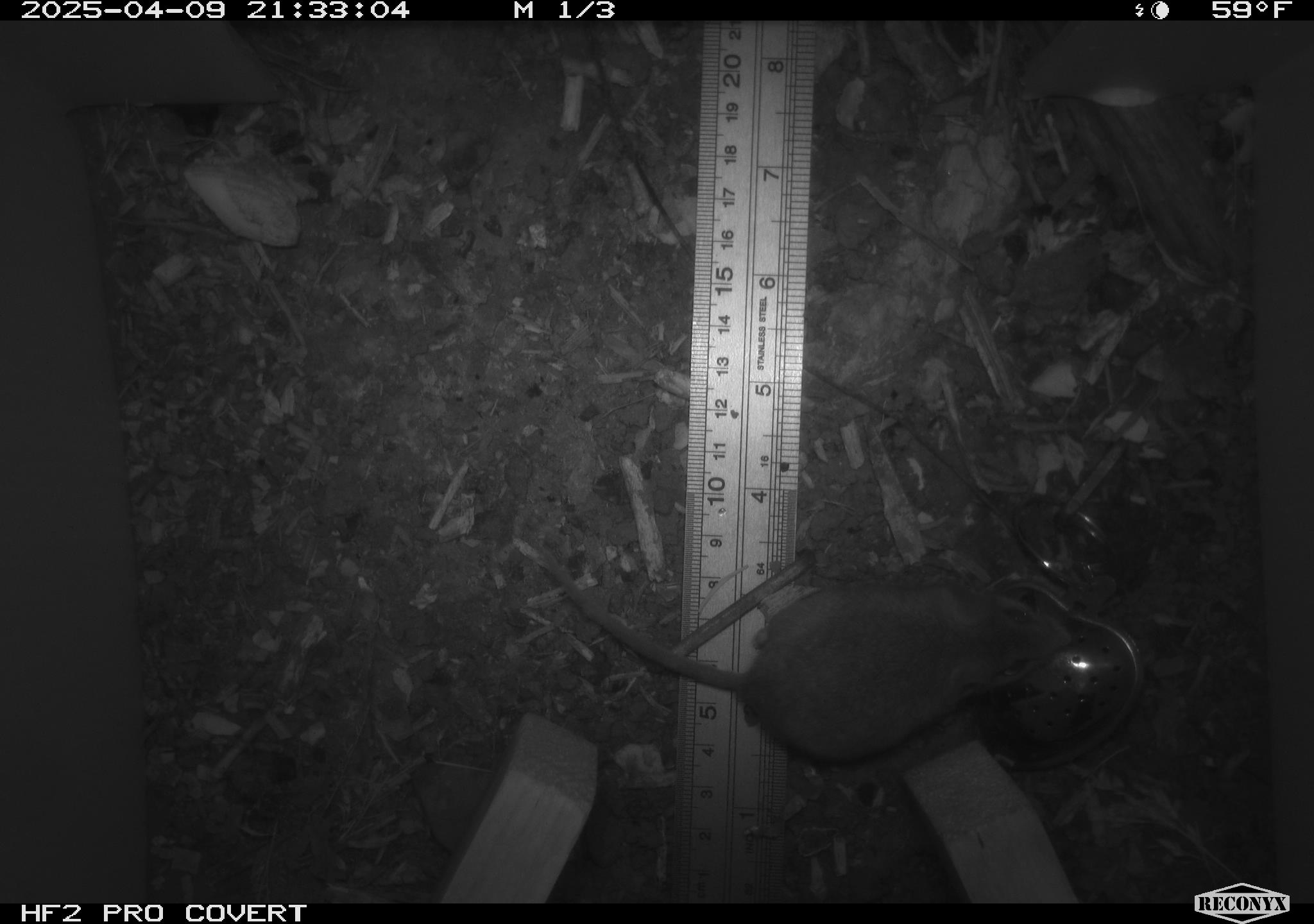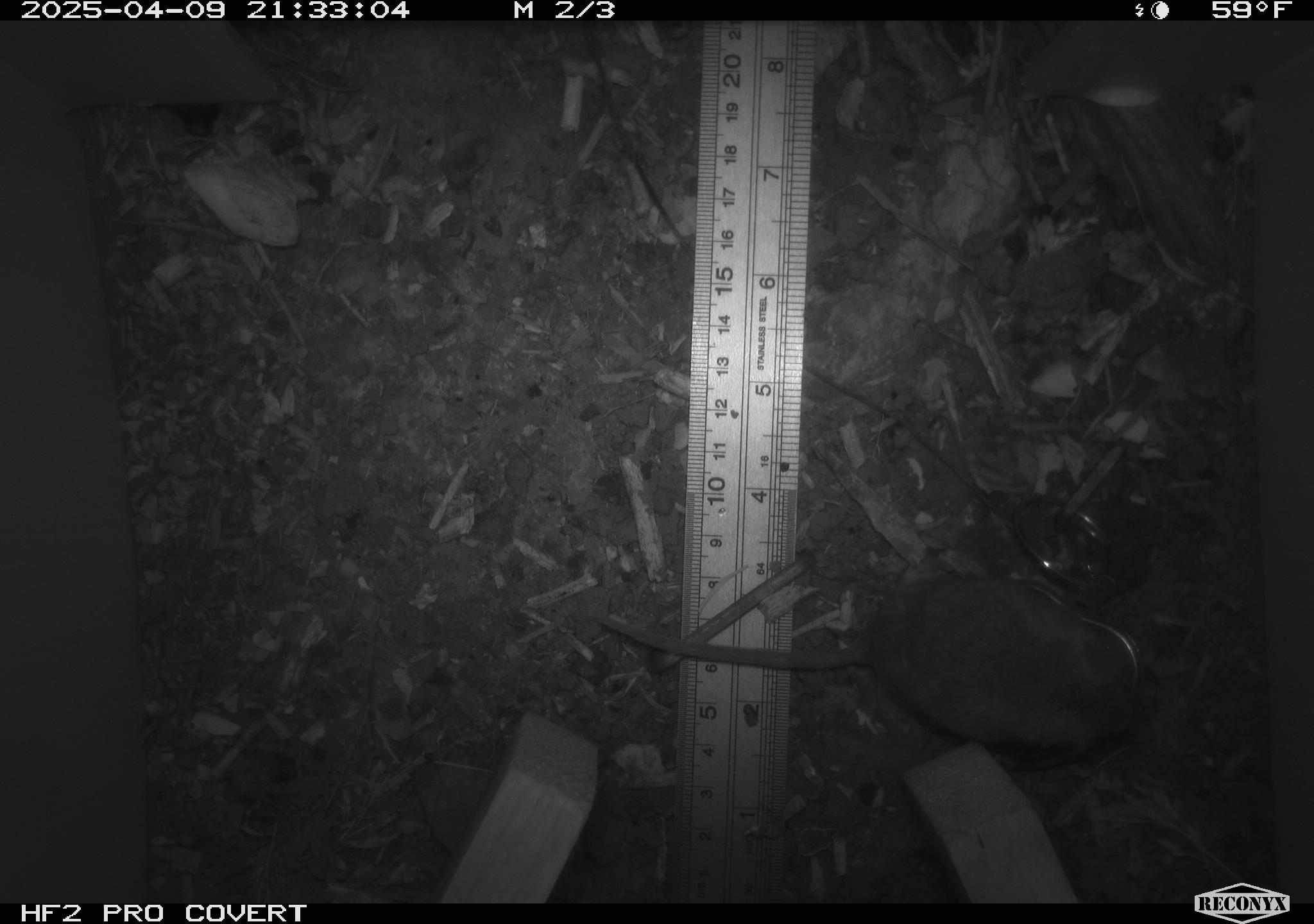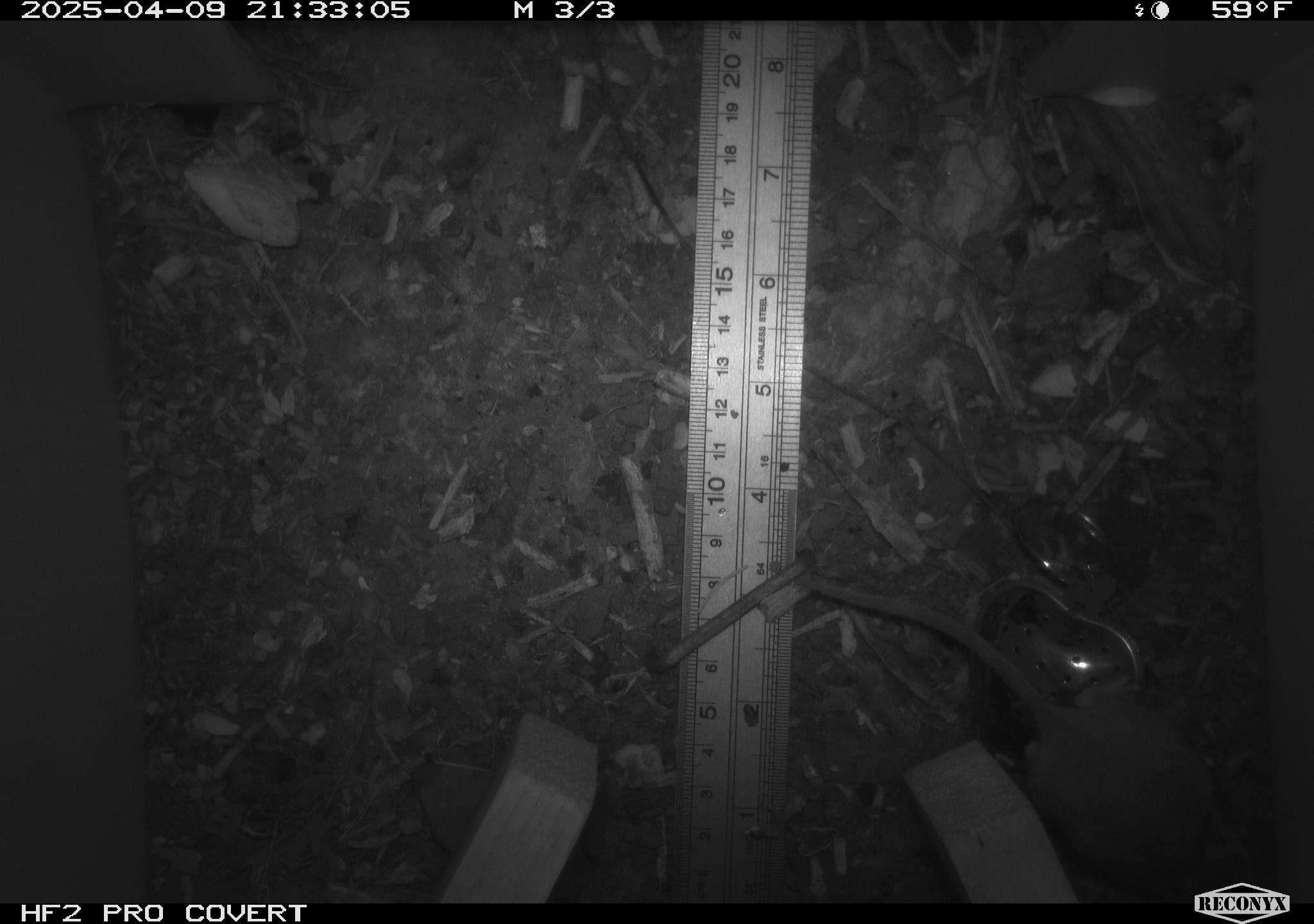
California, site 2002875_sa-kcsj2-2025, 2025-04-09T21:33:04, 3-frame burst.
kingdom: Animalia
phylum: Chordata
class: Mammalia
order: Rodentia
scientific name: Rodentia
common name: rodent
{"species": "rodent (Rodentia)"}